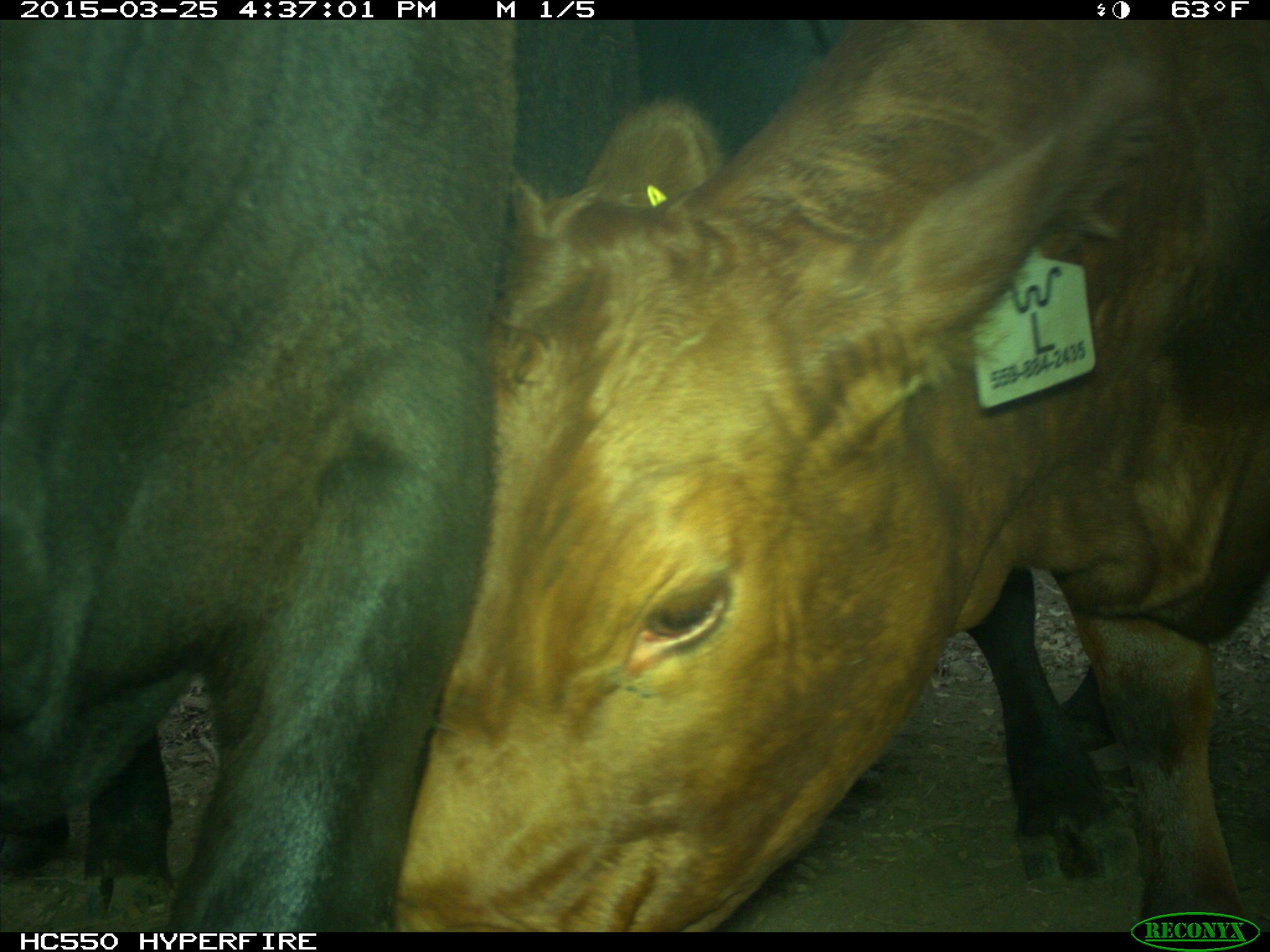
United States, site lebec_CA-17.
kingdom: Animalia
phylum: Chordata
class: Mammalia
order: Artiodactyla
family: Bovidae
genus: Bos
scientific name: Bos taurus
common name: domestic cow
Bos taurus (domestic cow).